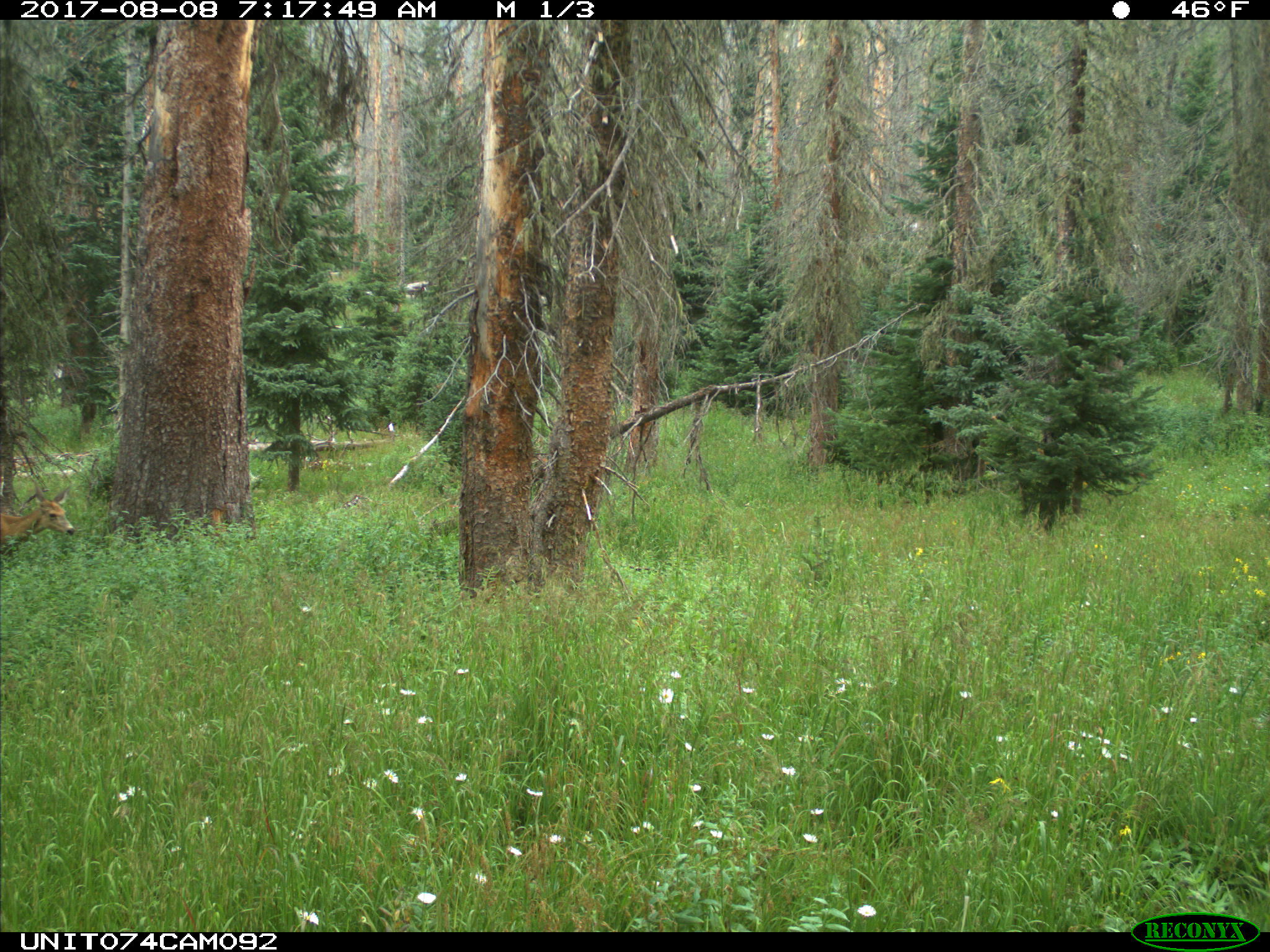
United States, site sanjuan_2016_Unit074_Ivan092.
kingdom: Animalia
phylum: Chordata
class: Mammalia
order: Artiodactyla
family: Cervidae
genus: Odocoileus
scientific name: Odocoileus hemionus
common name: mule deer